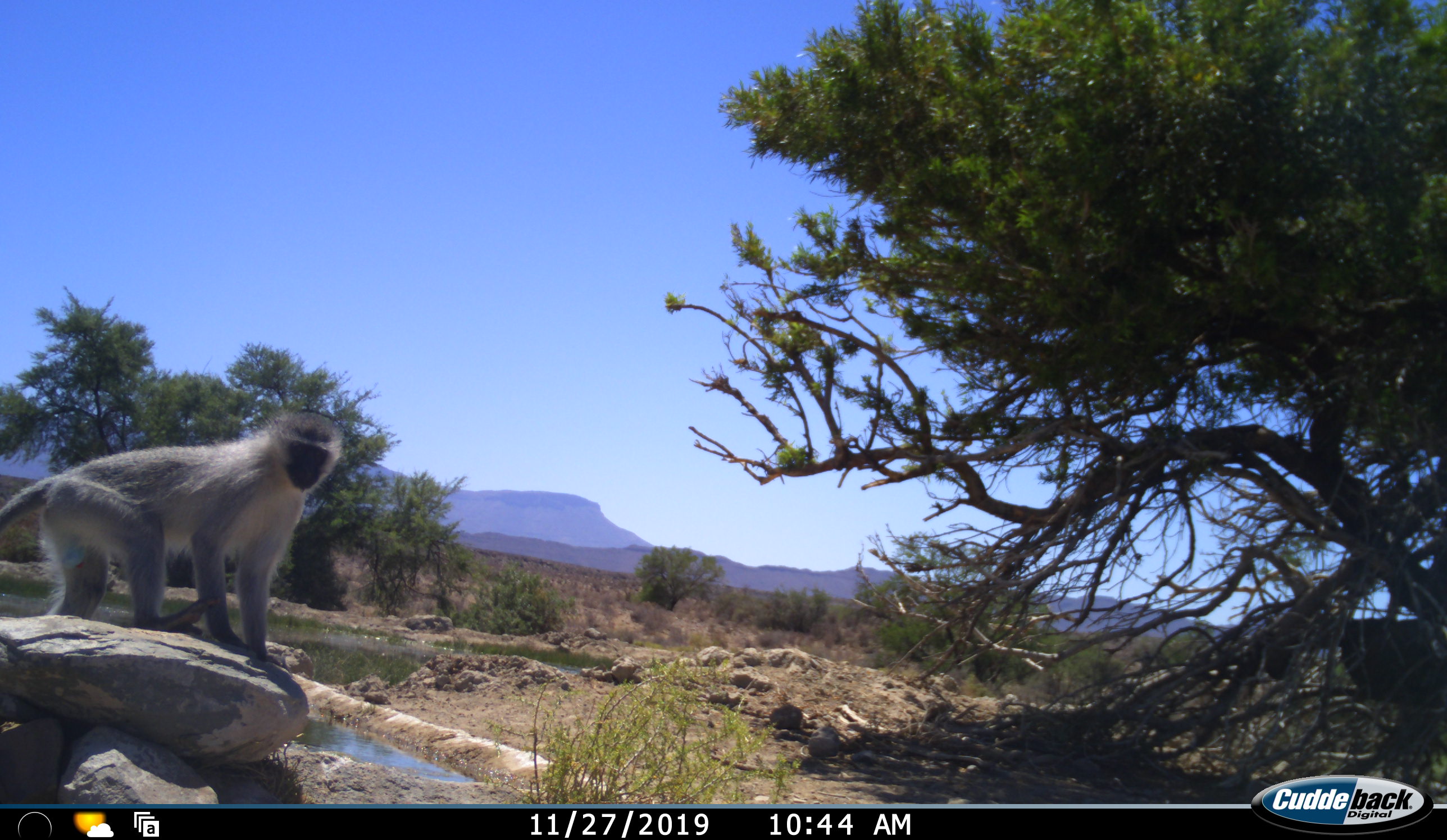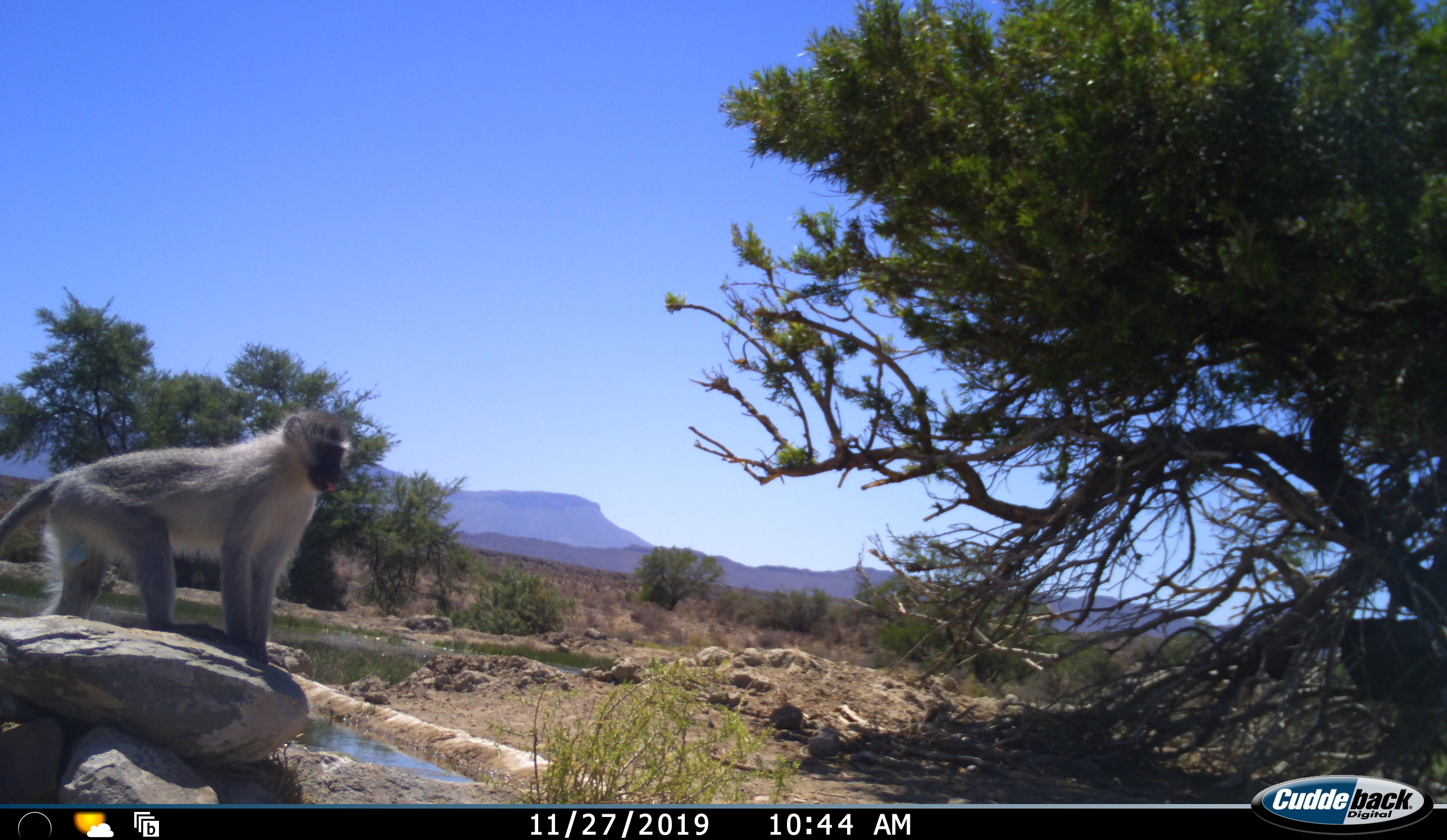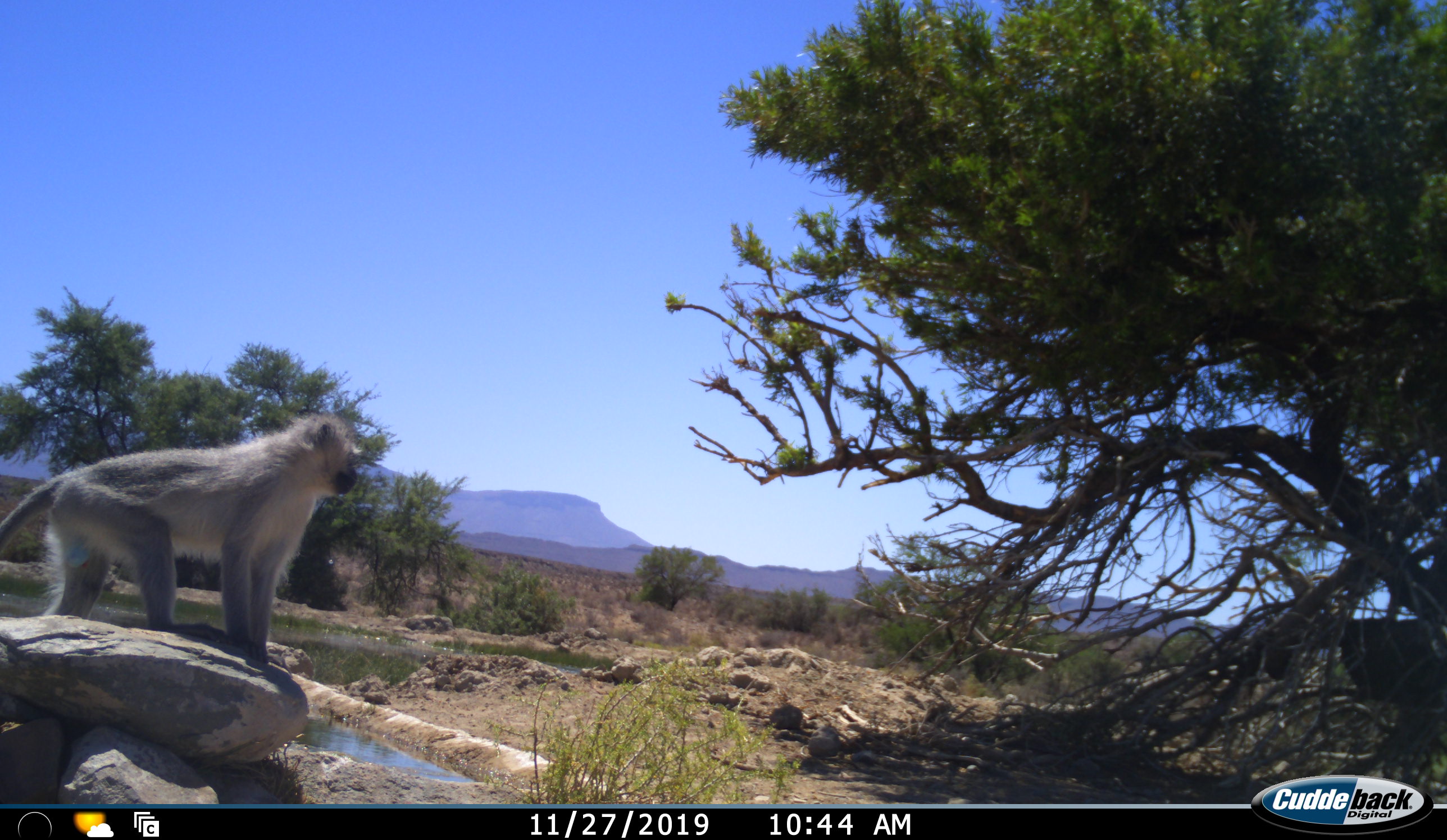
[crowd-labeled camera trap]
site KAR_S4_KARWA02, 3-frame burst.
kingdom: Animalia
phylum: Chordata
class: Mammalia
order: Primates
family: Cercopithecidae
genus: Chlorocebus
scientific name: Chlorocebus pygerythrus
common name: vervet monkey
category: monkeyvervet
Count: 1.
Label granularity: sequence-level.